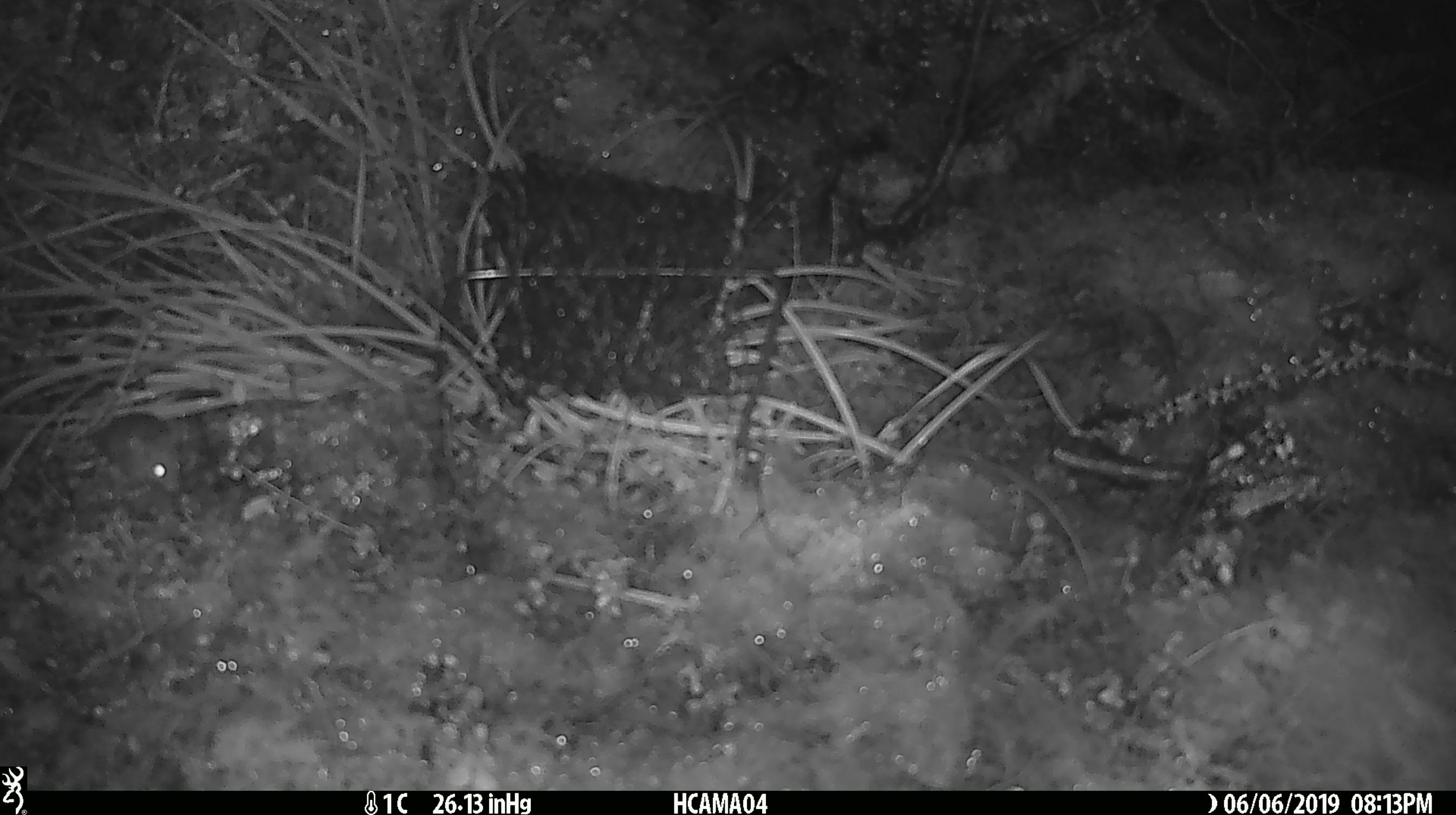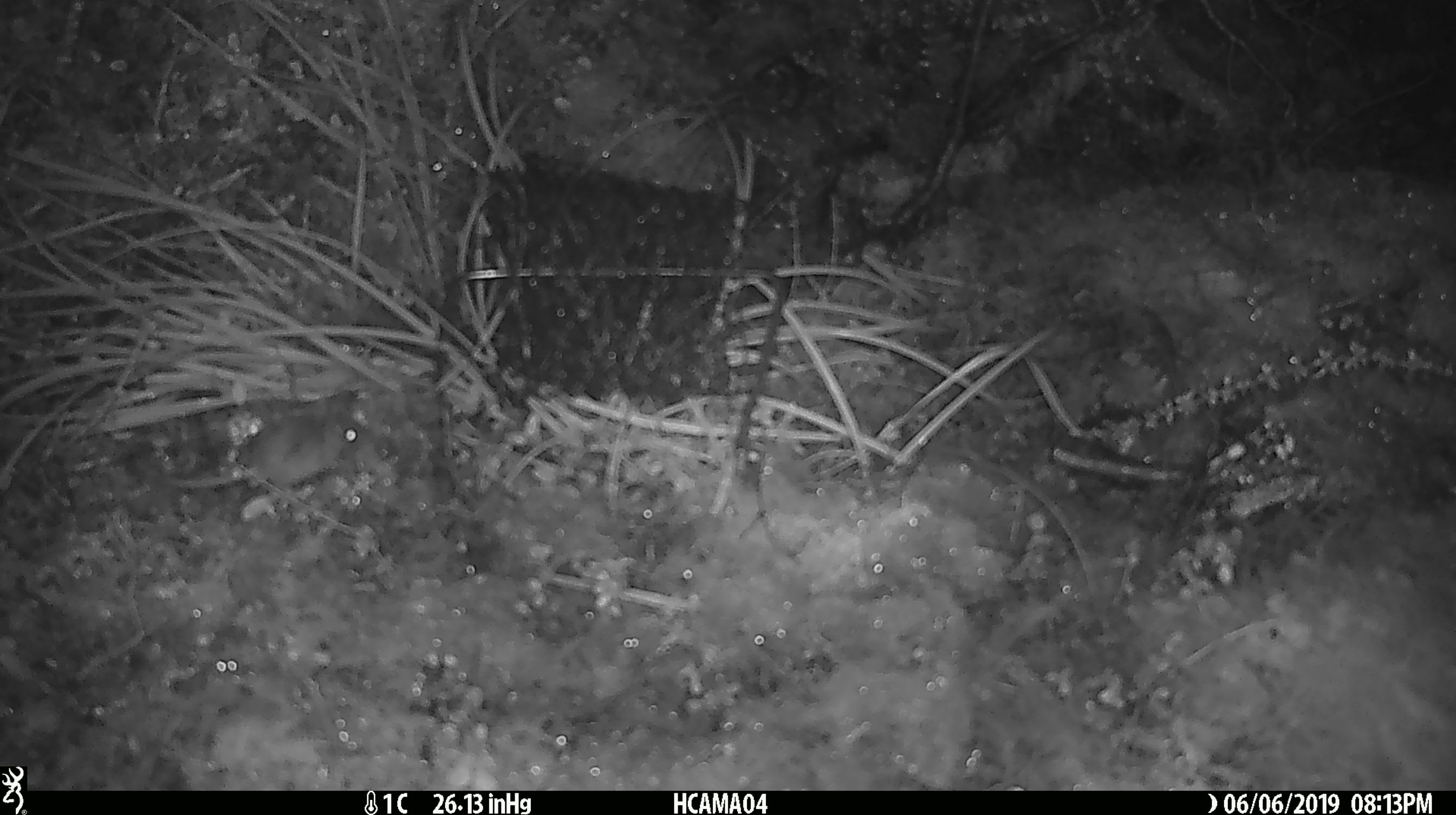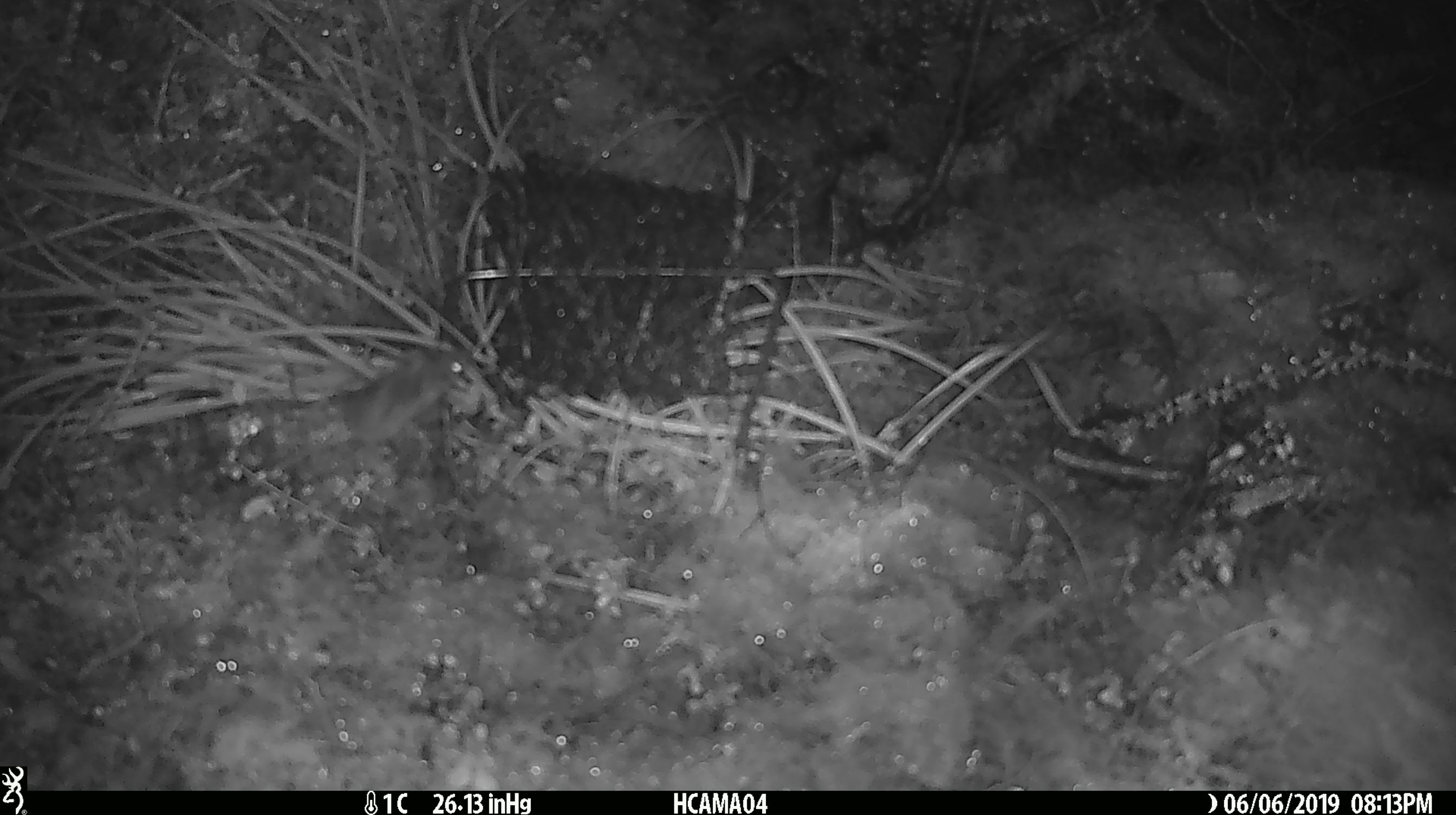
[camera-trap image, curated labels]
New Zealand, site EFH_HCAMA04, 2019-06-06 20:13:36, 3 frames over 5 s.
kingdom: Animalia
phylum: Chordata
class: Mammalia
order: Rodentia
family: Muridae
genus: Mus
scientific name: Mus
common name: mouse